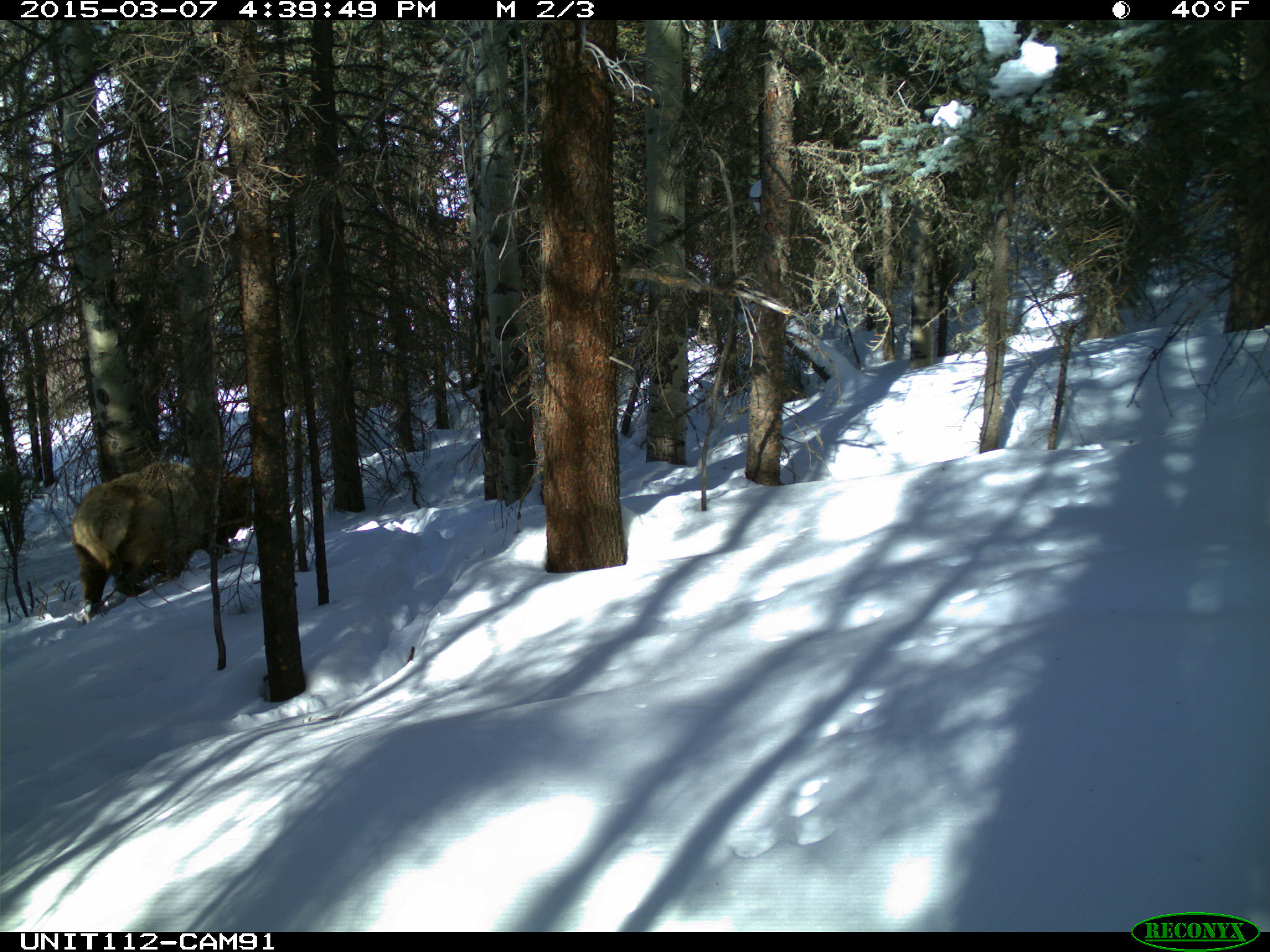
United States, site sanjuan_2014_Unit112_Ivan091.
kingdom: Animalia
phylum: Chordata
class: Mammalia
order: Artiodactyla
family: Cervidae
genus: Cervus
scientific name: Cervus elaphus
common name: red deer